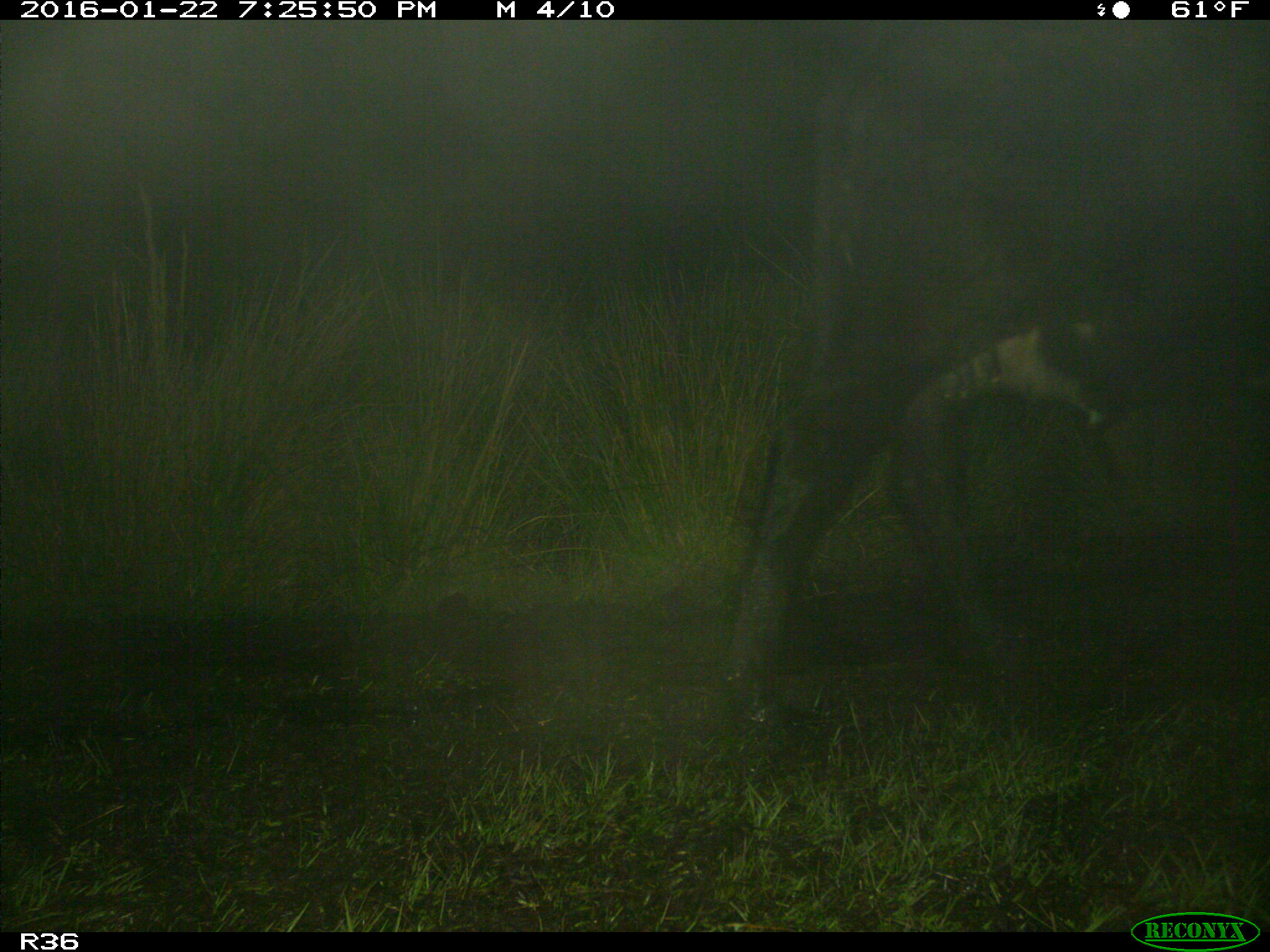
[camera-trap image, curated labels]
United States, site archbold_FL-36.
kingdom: Animalia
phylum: Chordata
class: Mammalia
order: Artiodactyla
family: Bovidae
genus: Bos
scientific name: Bos taurus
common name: domestic cow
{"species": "Bos taurus (domestic cow)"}